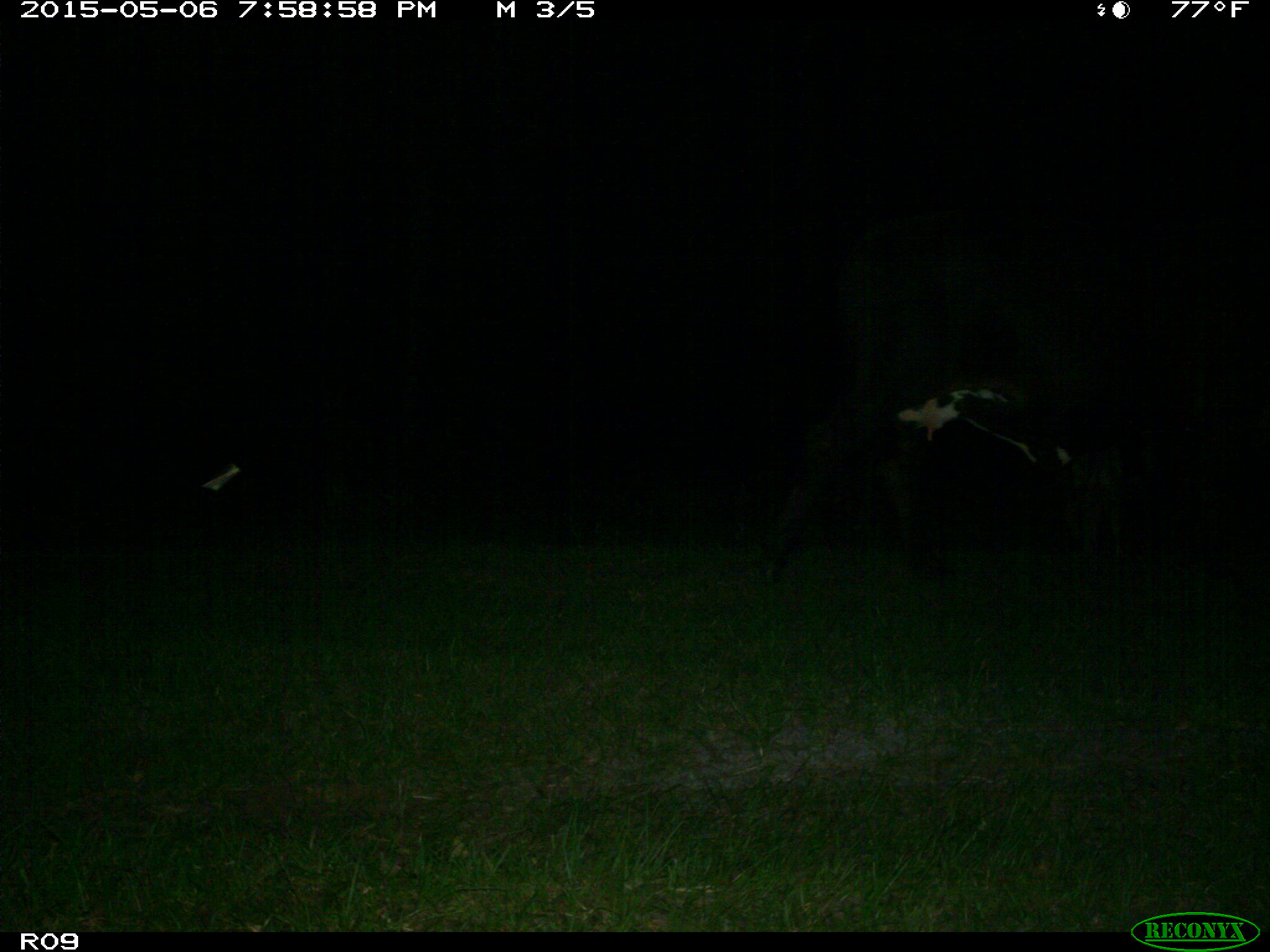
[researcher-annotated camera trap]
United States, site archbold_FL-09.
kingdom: Animalia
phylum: Chordata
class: Mammalia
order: Artiodactyla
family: Bovidae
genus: Bos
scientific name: Bos taurus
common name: domestic cow